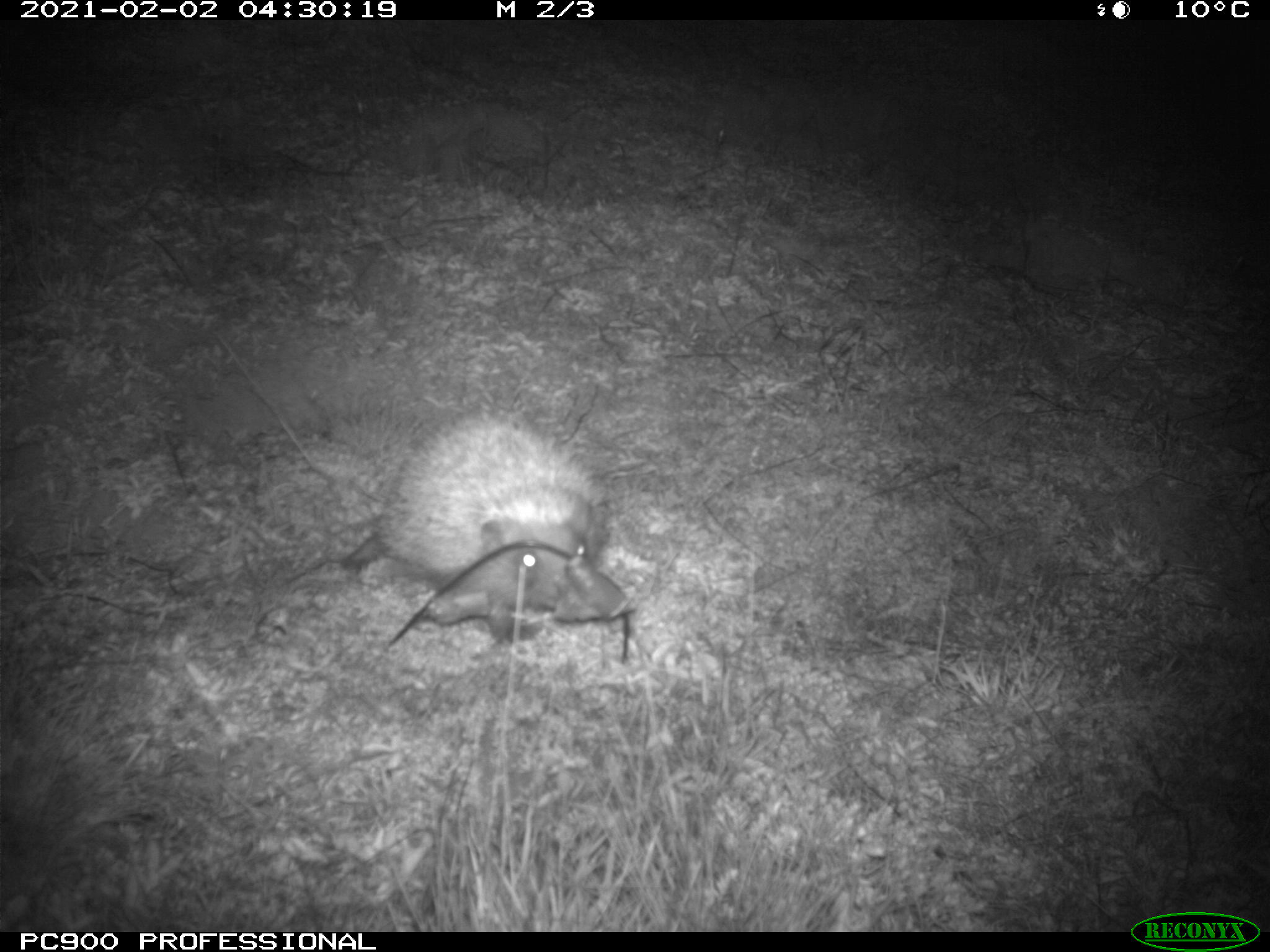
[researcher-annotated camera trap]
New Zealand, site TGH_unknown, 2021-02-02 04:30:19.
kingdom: Animalia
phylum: Chordata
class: Mammalia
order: Eulipotyphla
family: Erinaceidae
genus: Erinaceus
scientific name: Erinaceus europaeus europaeus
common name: european hedgehog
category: hedgehog